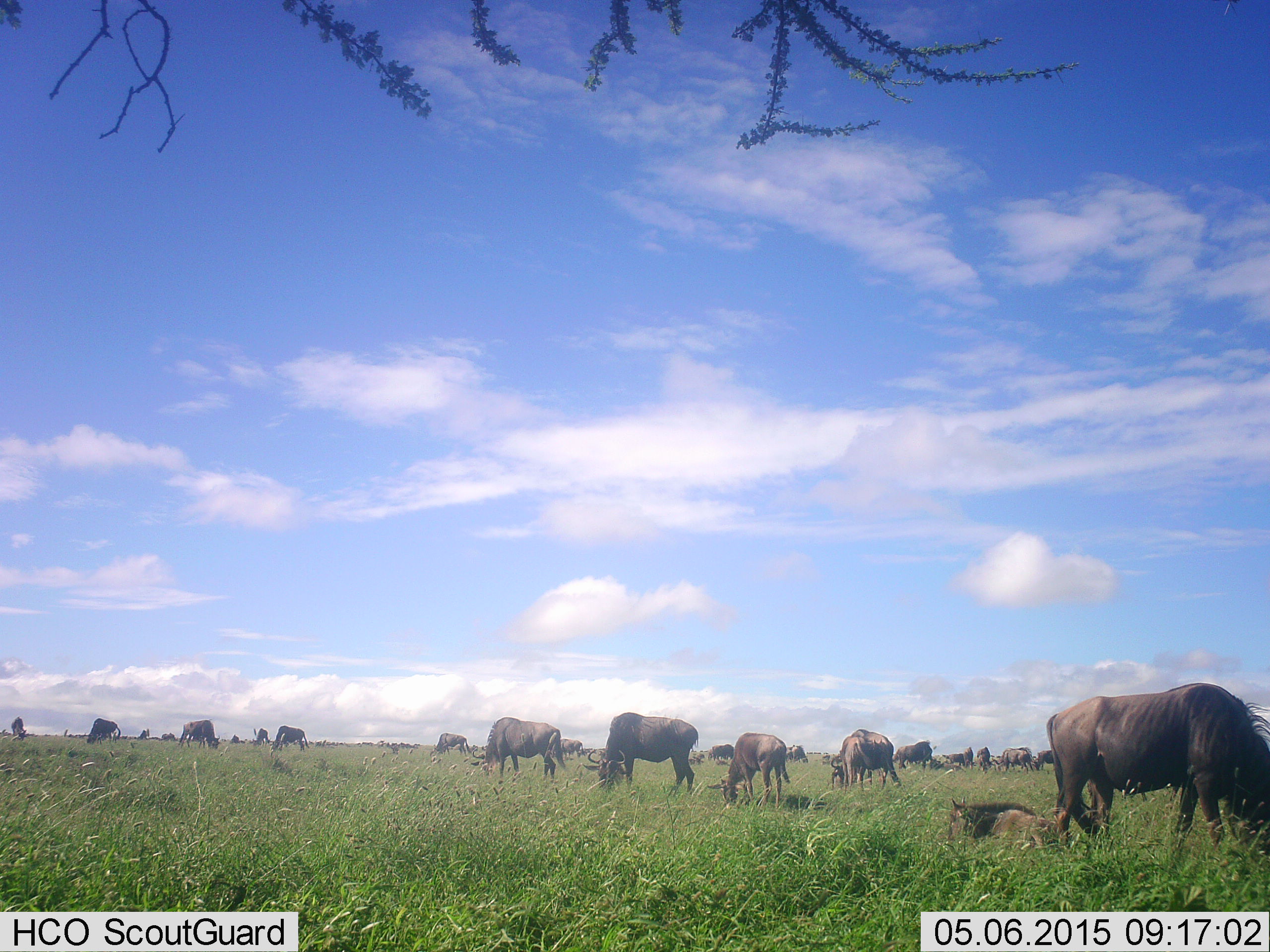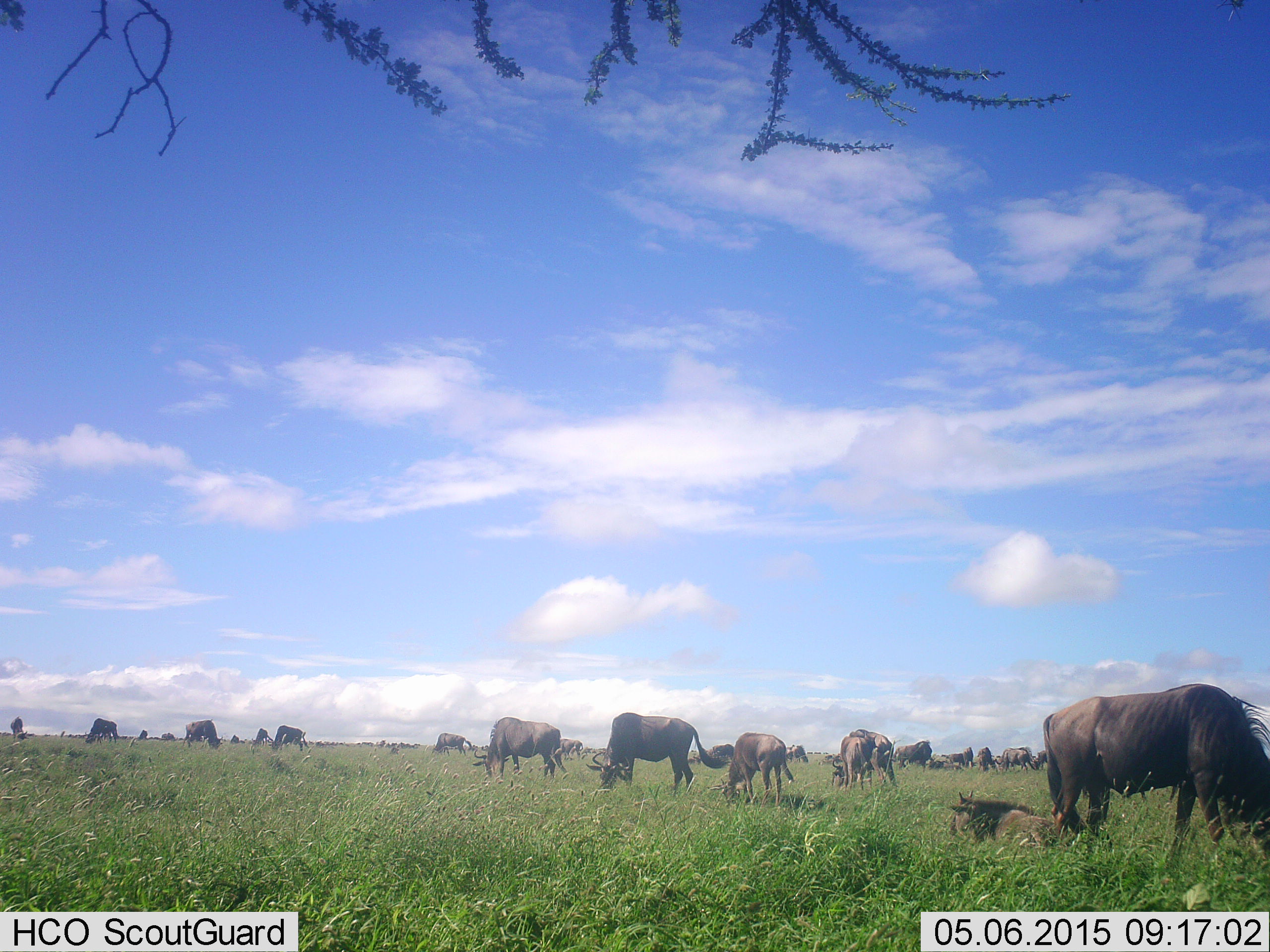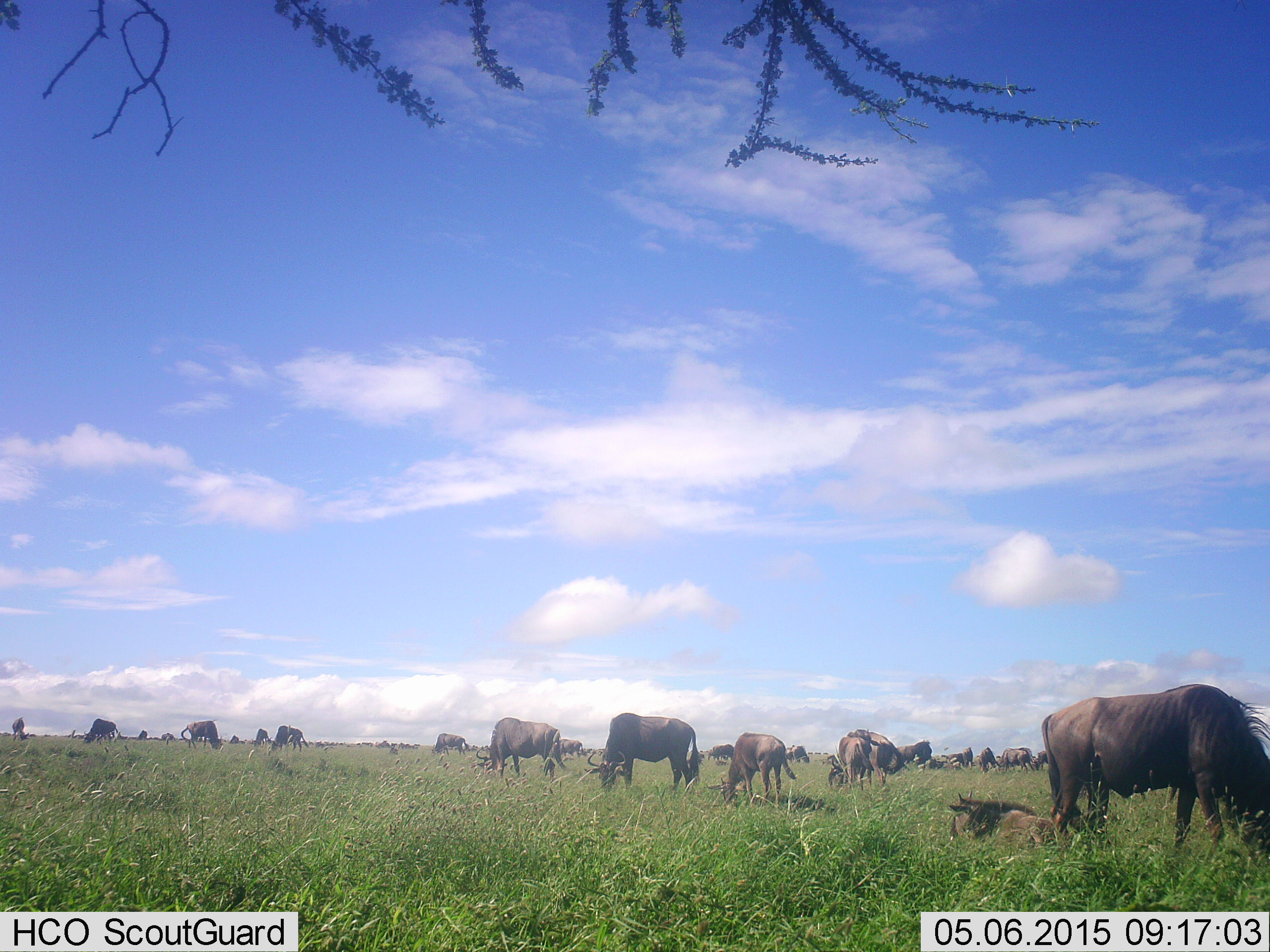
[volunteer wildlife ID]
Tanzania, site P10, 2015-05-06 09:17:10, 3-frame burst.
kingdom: Animalia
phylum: Chordata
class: Mammalia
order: Artiodactyla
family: Bovidae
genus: Connochaetes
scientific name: Connochaetes taurinus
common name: blue wildebeest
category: wildebeest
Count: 11-50.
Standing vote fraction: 30%.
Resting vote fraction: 70%.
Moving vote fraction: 10%.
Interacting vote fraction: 0%.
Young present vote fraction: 70%.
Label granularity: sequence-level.